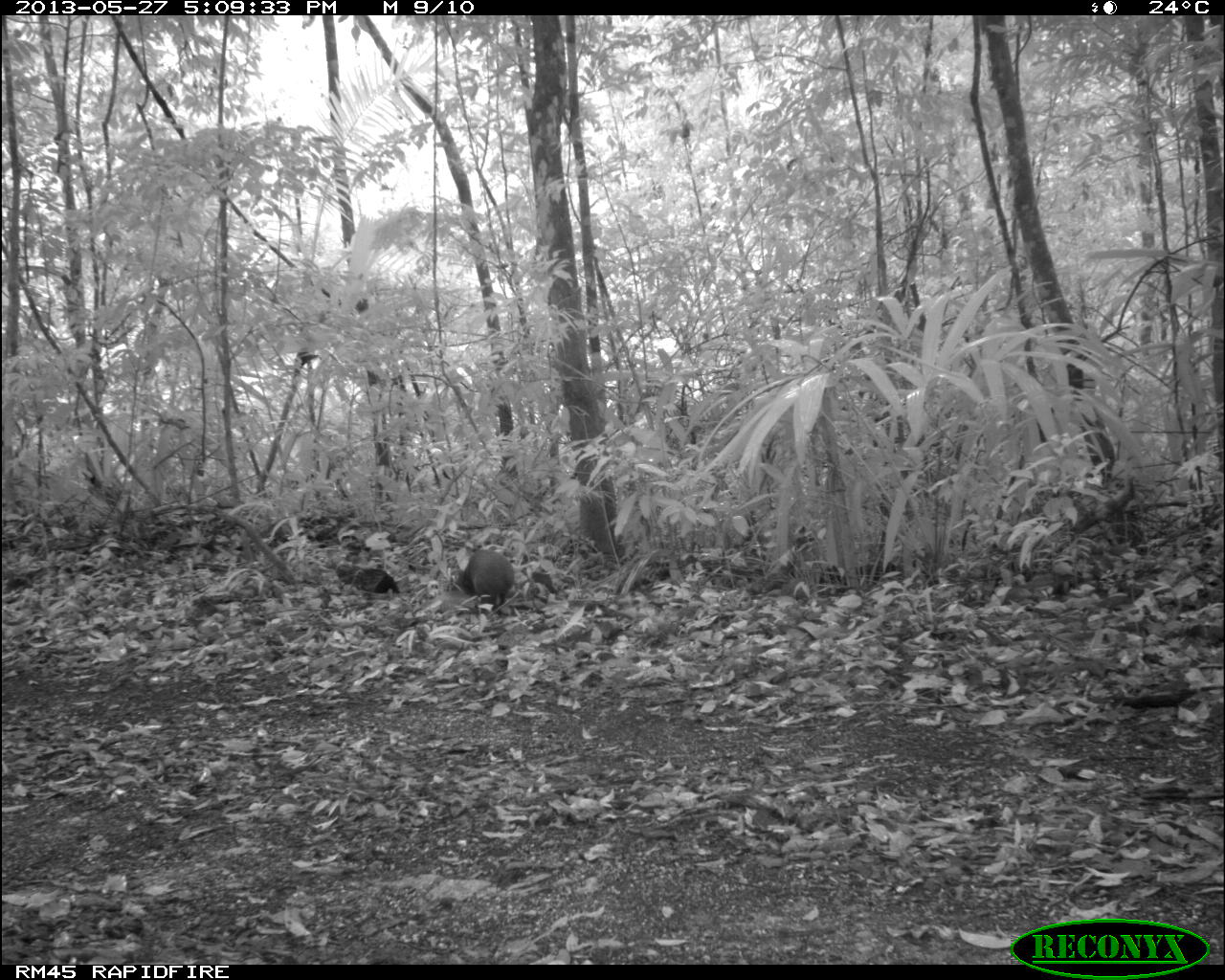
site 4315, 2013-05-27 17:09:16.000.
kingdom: Animalia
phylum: Chordata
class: Mammalia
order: Rodentia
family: Dasyproctidae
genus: Dasyprocta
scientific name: Dasyprocta punctata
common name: central american agouti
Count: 1.